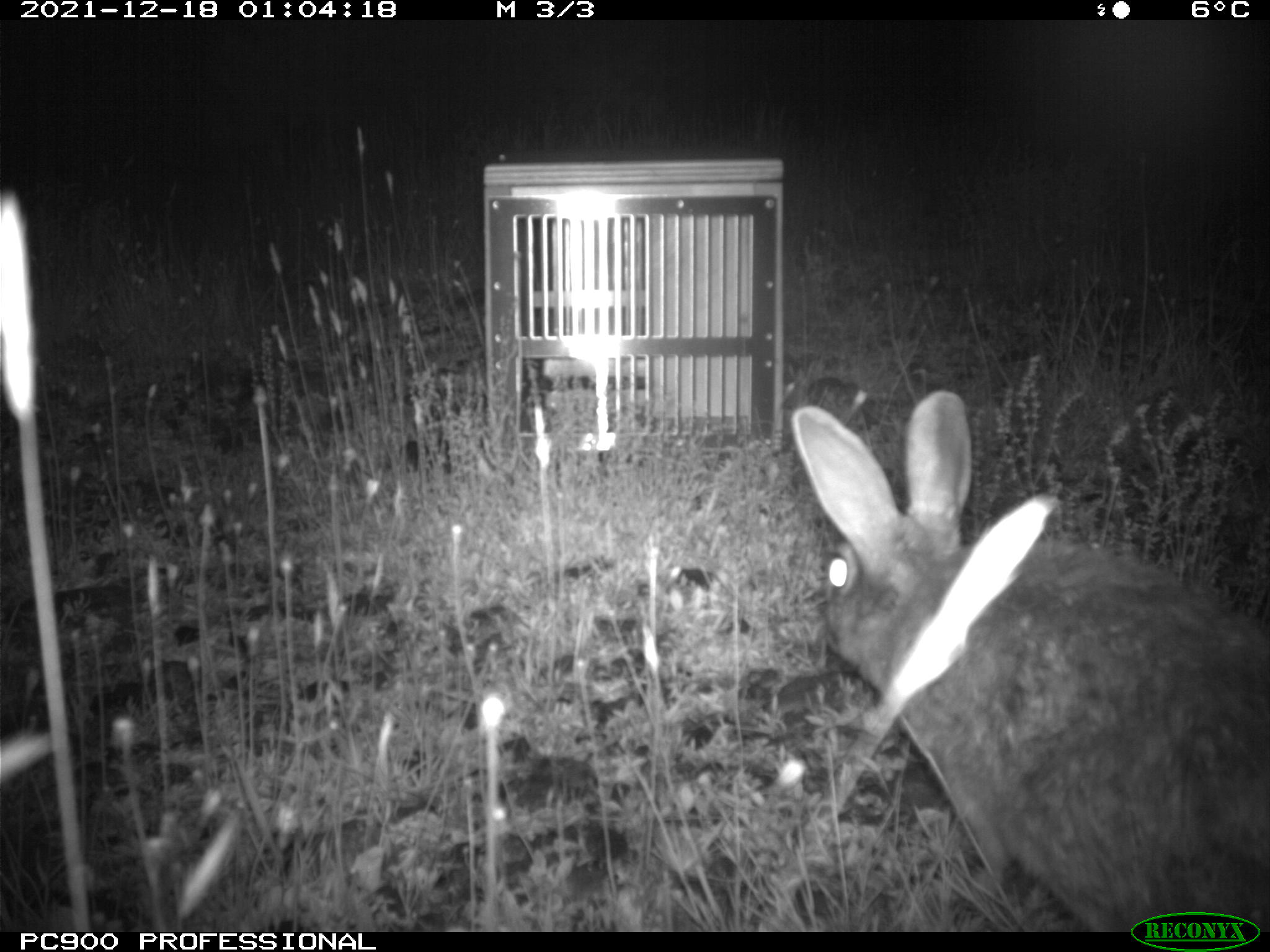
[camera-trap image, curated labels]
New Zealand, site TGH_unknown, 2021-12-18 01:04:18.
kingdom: Animalia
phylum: Chordata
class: Mammalia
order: Lagomorpha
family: Leporidae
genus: Oryctolagus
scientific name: Oryctolagus cuniculus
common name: european rabbit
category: rabbit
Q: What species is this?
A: Rabbit (european rabbit) (Oryctolagus cuniculus).